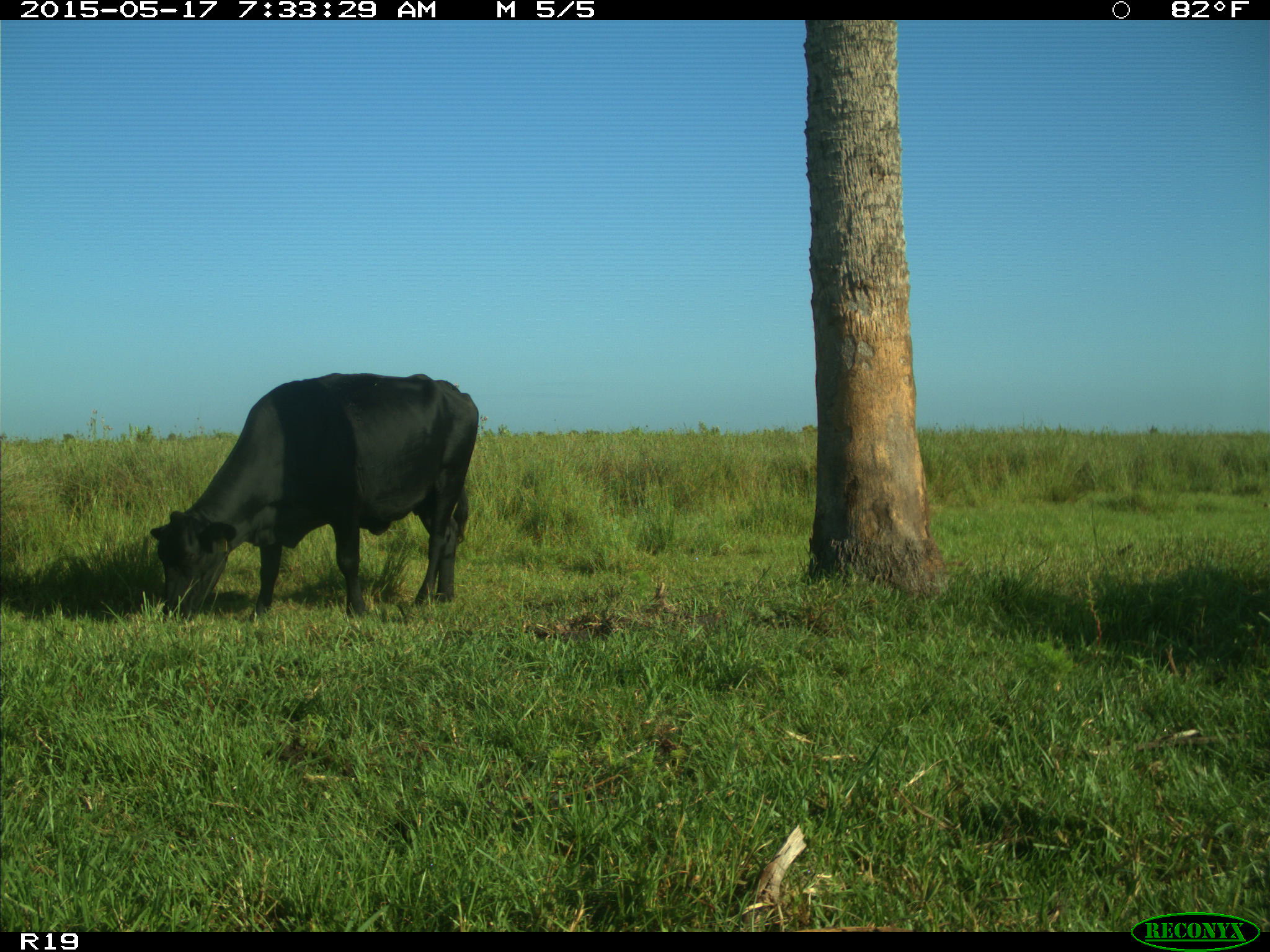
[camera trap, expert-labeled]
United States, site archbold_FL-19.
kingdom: Animalia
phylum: Chordata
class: Mammalia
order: Artiodactyla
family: Bovidae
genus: Bos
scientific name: Bos taurus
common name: domestic cow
Bos taurus (domestic cow).